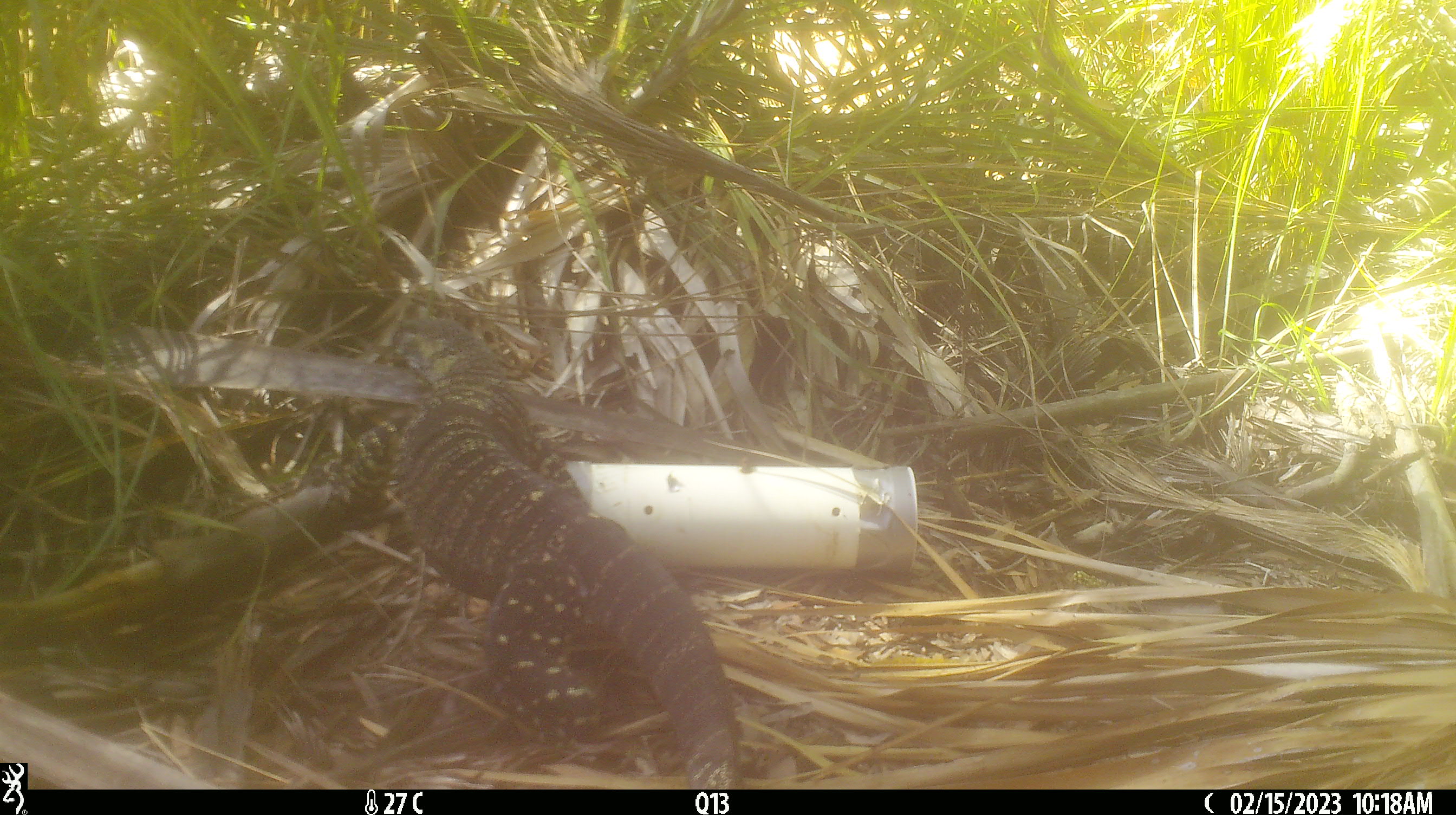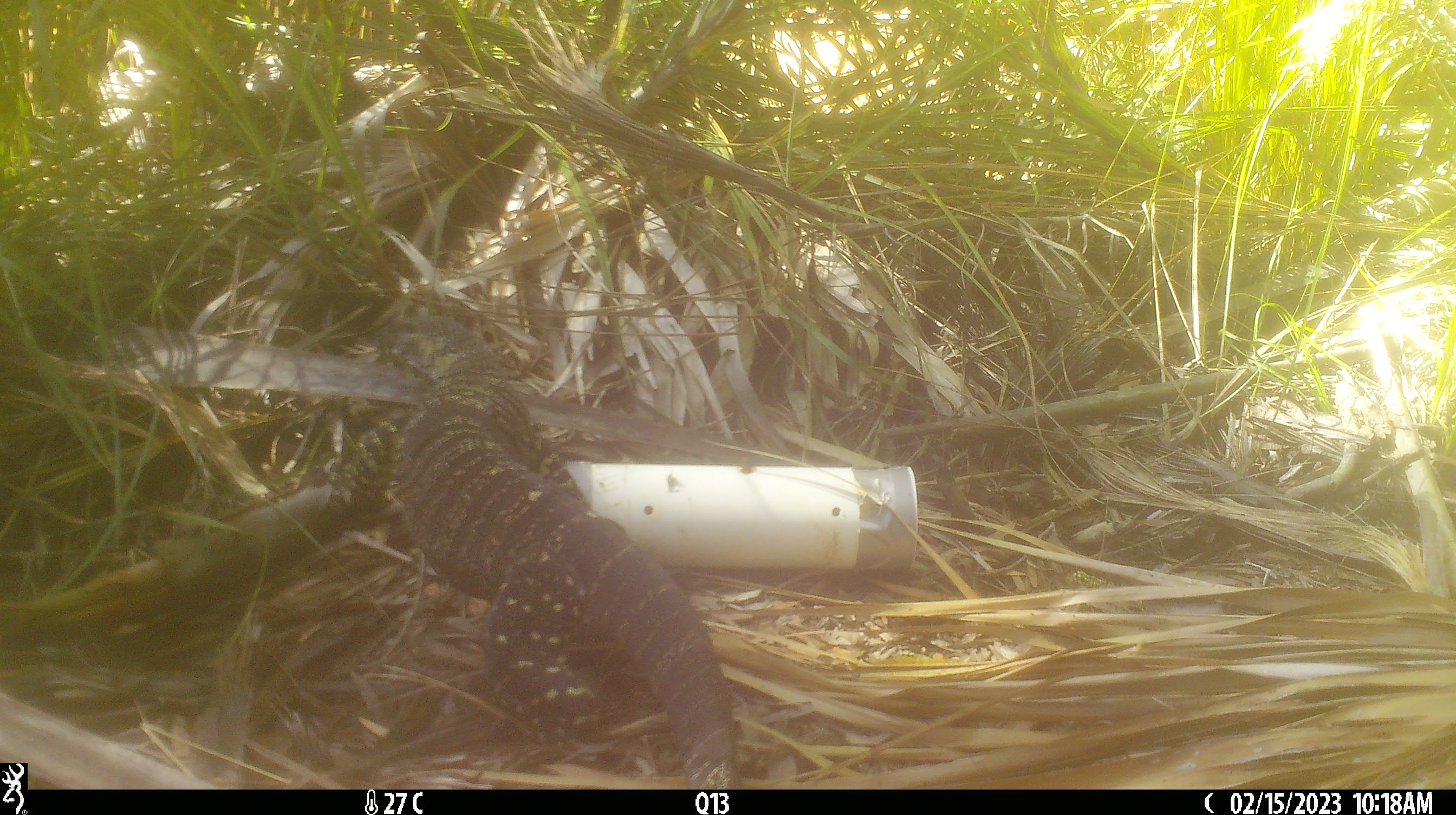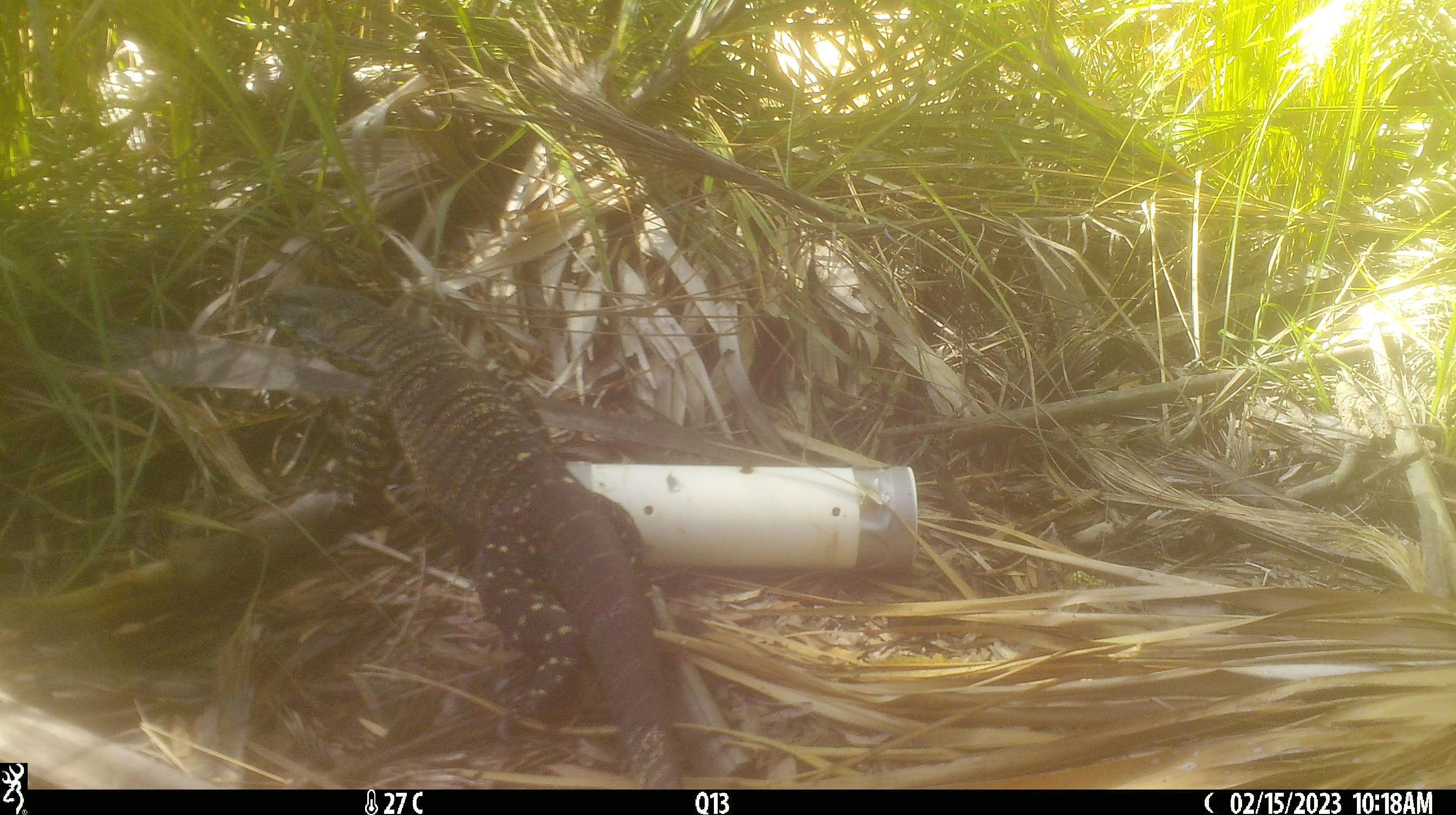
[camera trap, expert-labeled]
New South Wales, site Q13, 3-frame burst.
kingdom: Animalia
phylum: Chordata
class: Reptilia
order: Squamata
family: Varanidae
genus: Varanus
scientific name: Varanus varius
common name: lace monitor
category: goanna